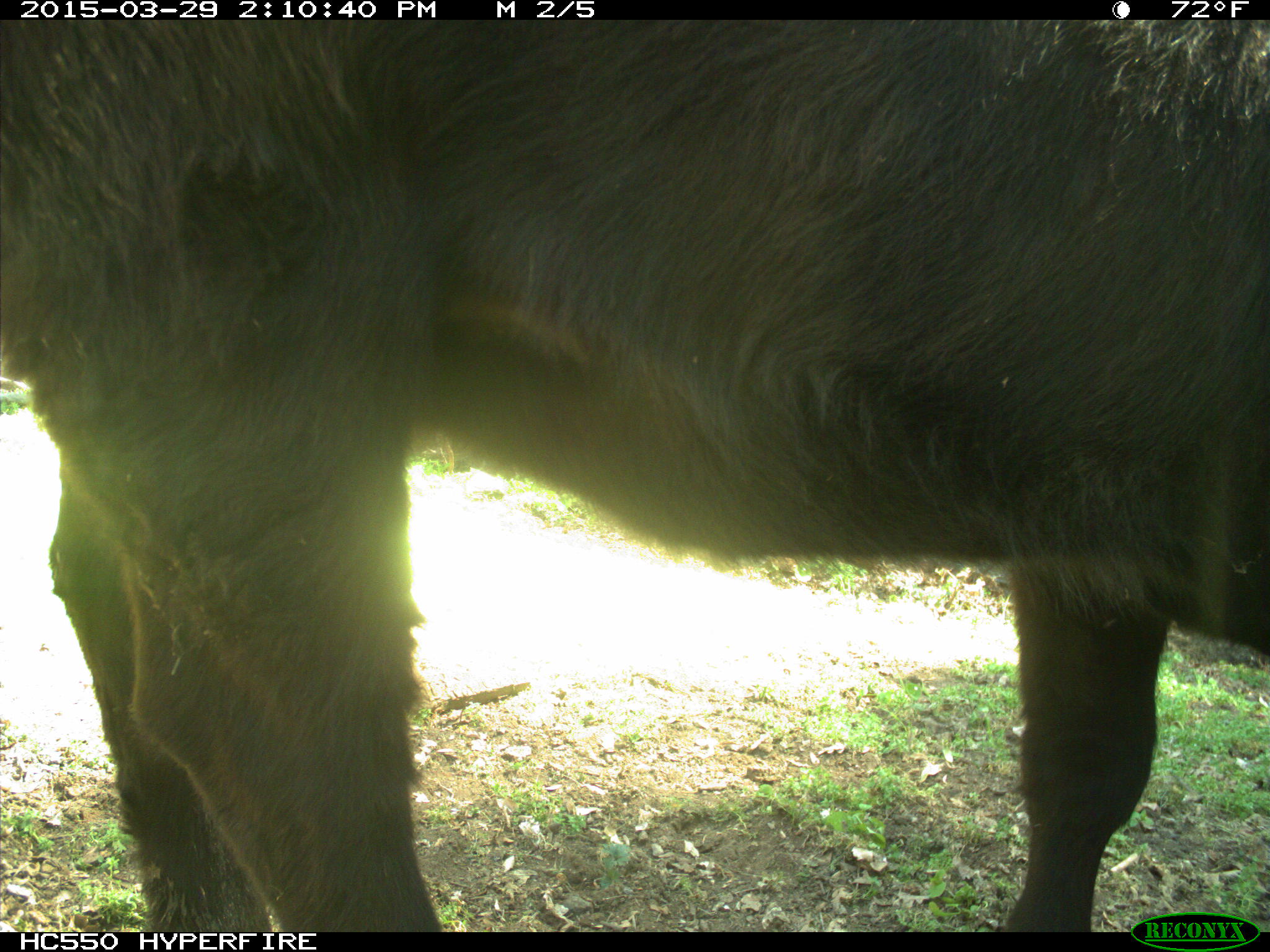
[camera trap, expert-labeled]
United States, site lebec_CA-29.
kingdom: Animalia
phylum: Chordata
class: Mammalia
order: Artiodactyla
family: Bovidae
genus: Bos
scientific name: Bos taurus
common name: domestic cow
Bos taurus (domestic cow).